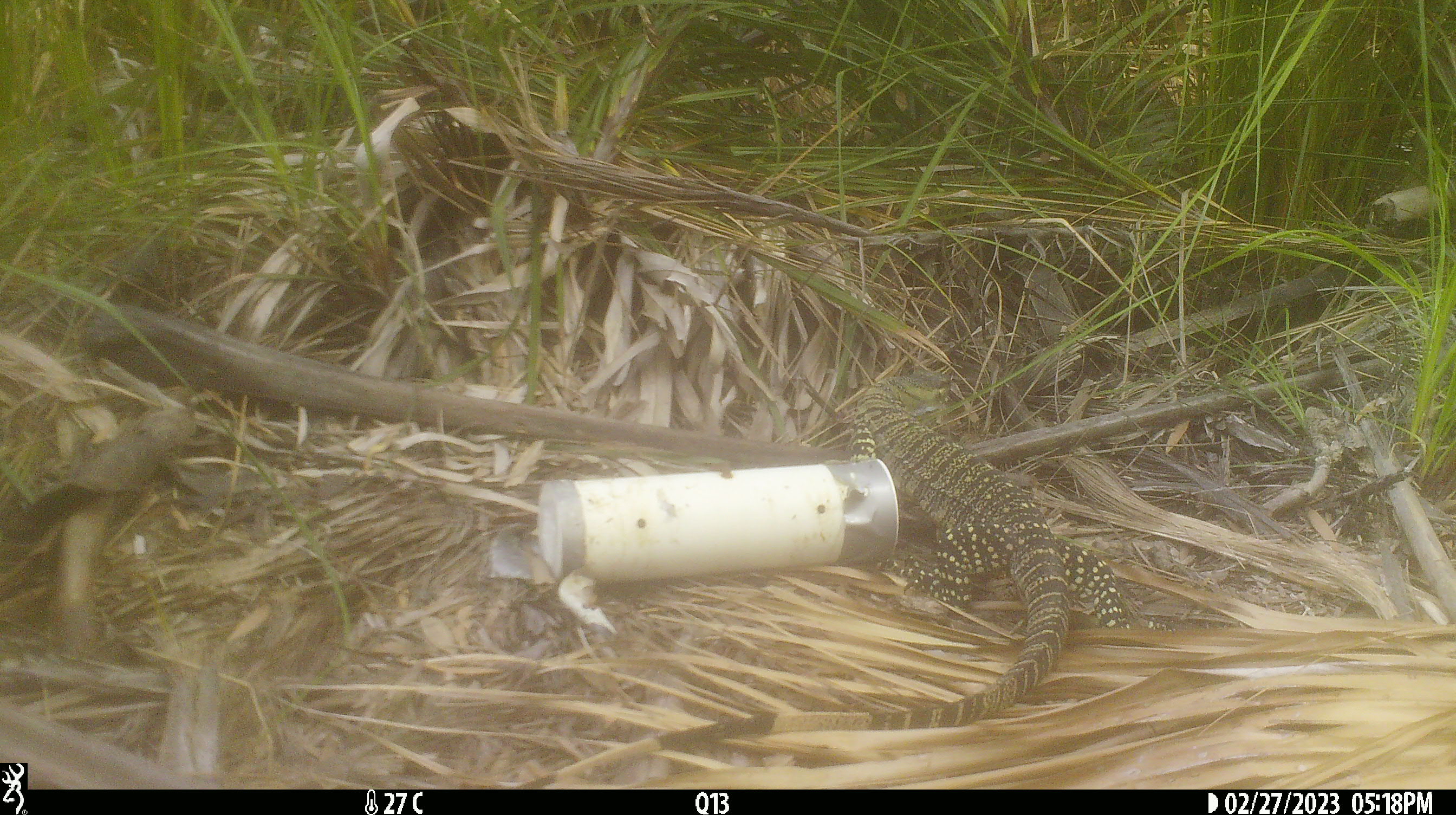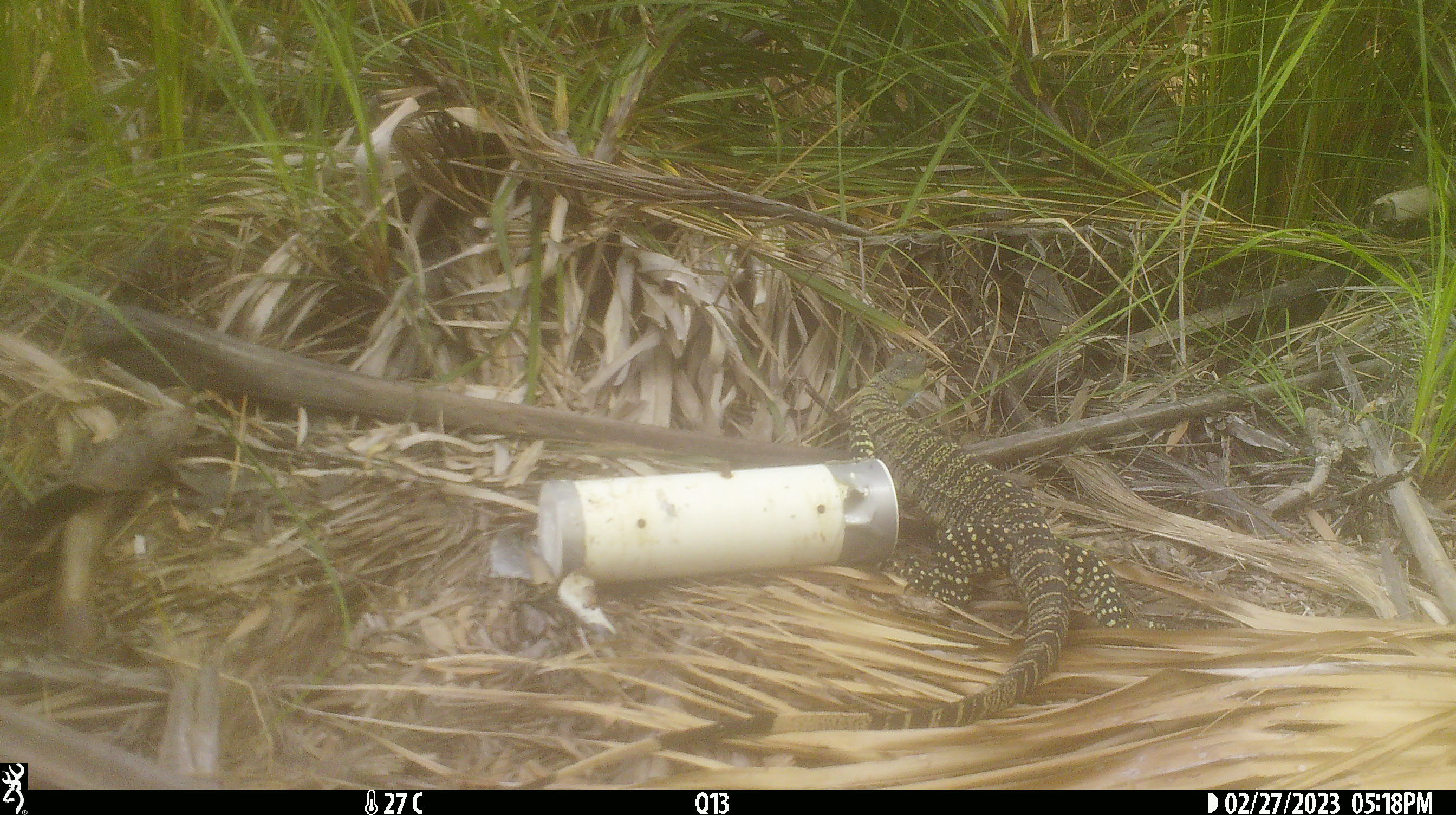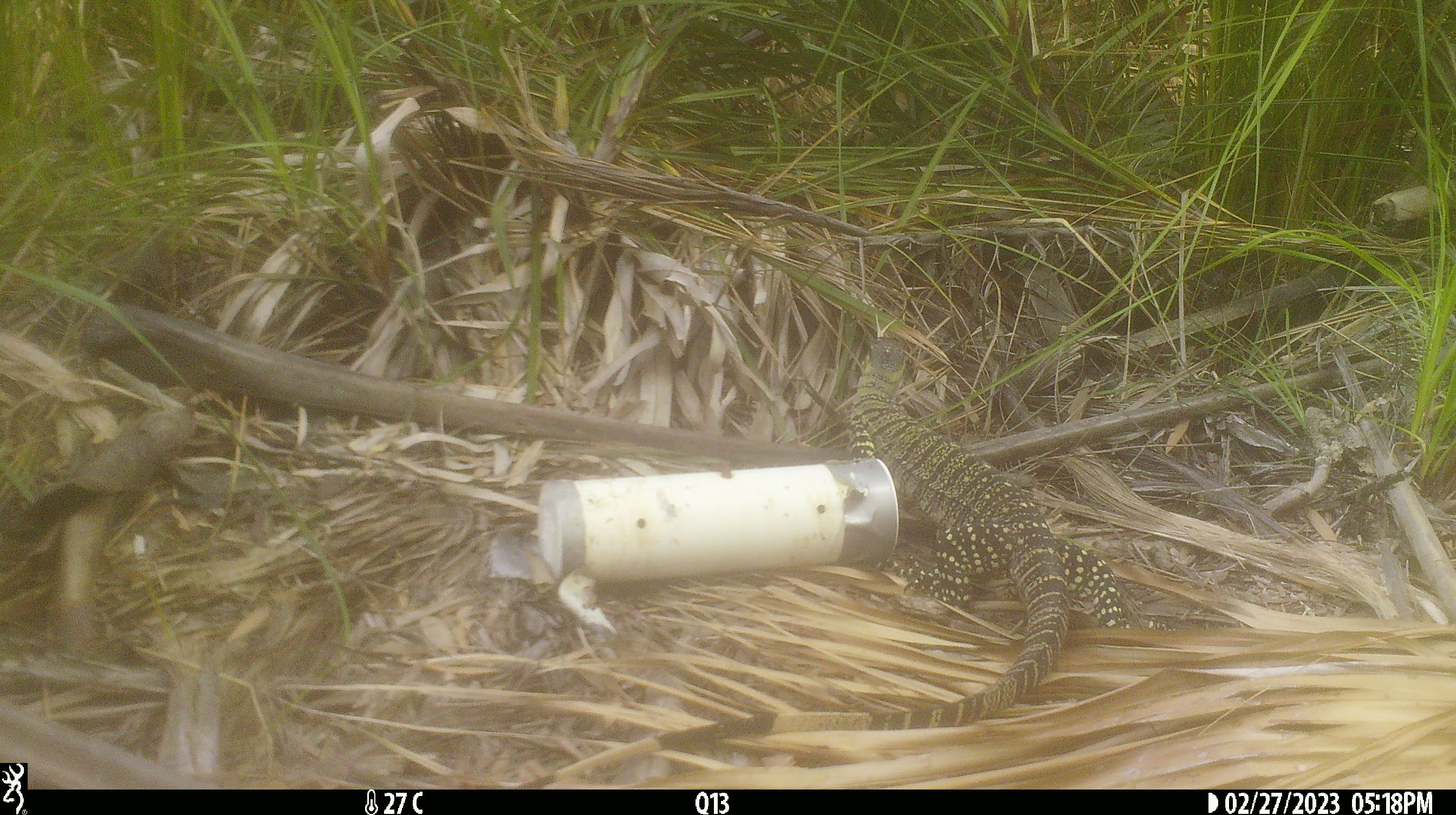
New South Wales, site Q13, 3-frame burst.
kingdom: Animalia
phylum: Chordata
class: Reptilia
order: Squamata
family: Varanidae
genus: Varanus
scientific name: Varanus varius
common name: lace monitor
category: goanna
Goanna (lace monitor) (Varanus varius).